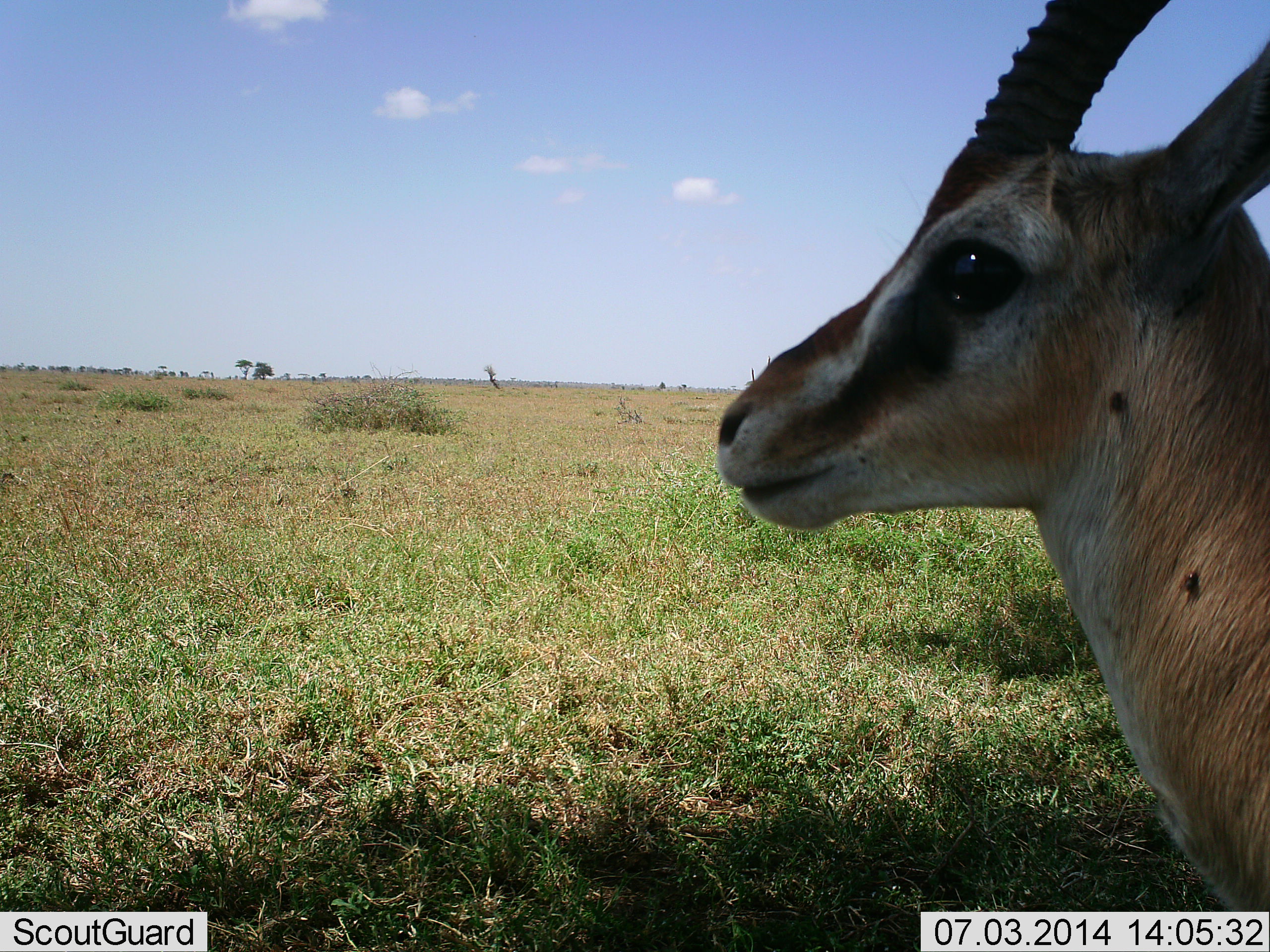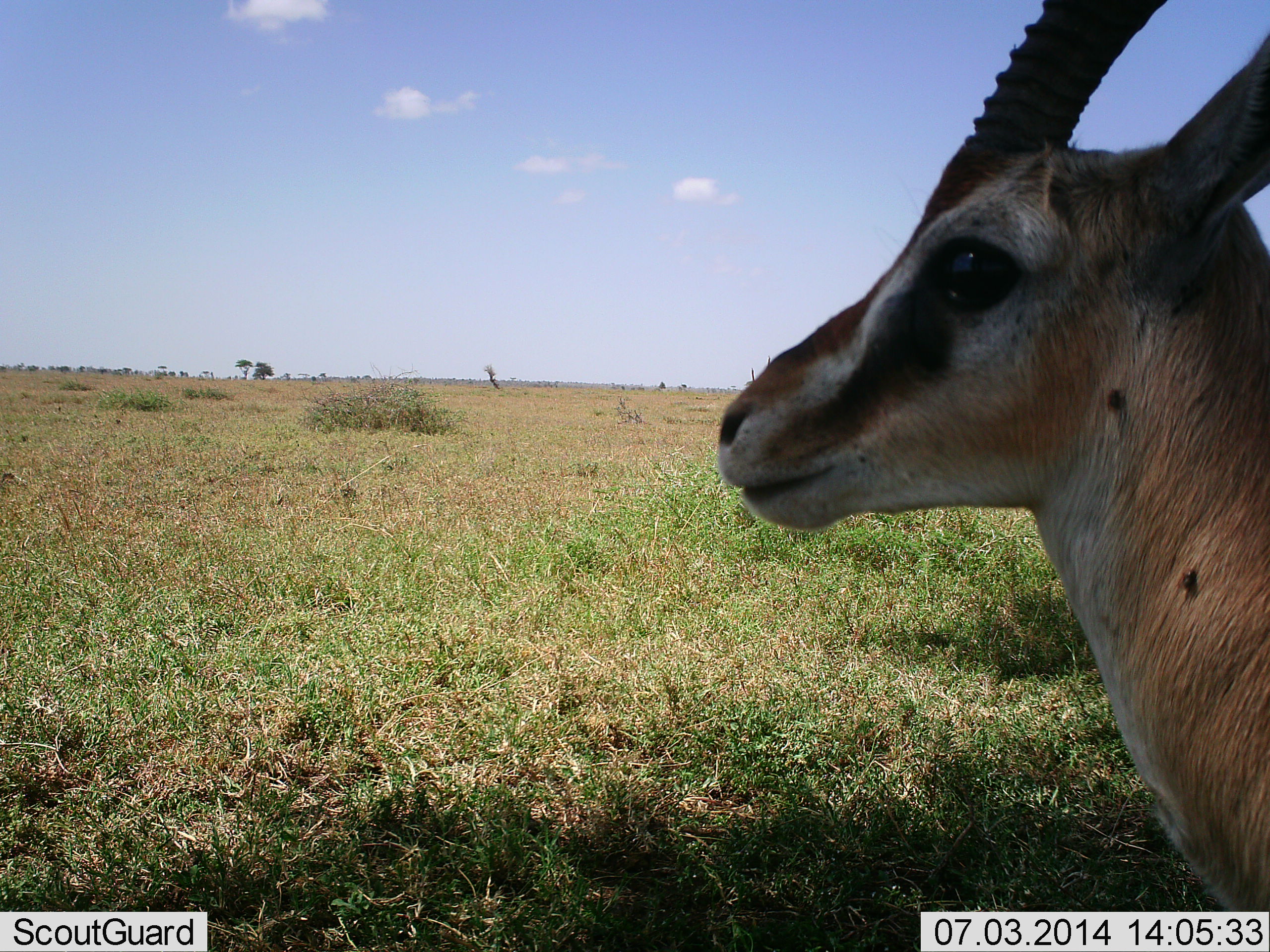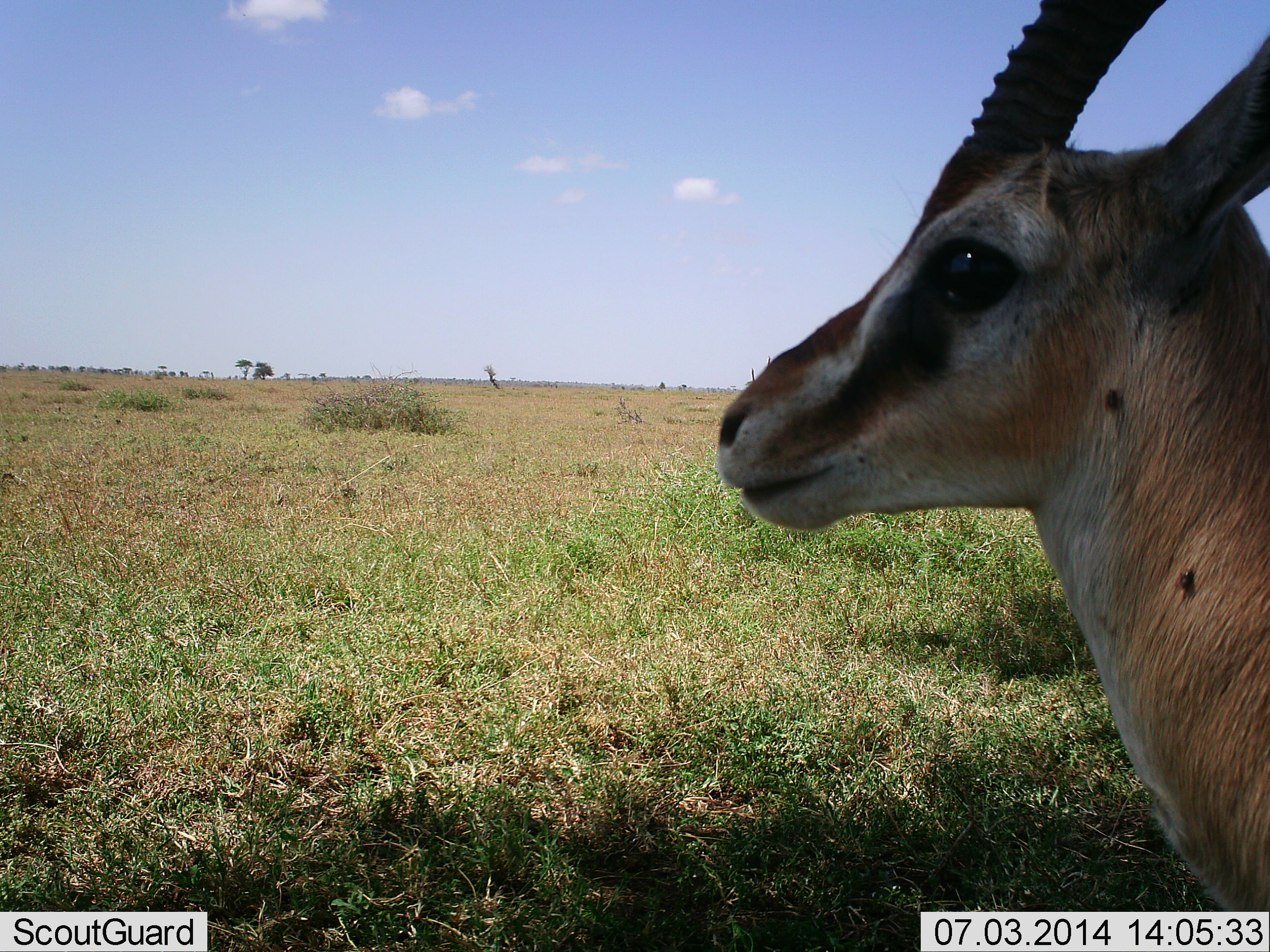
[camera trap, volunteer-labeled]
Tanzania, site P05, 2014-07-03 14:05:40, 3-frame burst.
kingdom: Animalia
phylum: Chordata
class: Mammalia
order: Artiodactyla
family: Bovidae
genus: Eudorcas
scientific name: Eudorcas thomsonii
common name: thomson's gazelle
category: gazellethomsons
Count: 1.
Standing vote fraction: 90%.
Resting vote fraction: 10%.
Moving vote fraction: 0%.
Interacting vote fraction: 0%.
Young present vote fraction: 0%.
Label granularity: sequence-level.